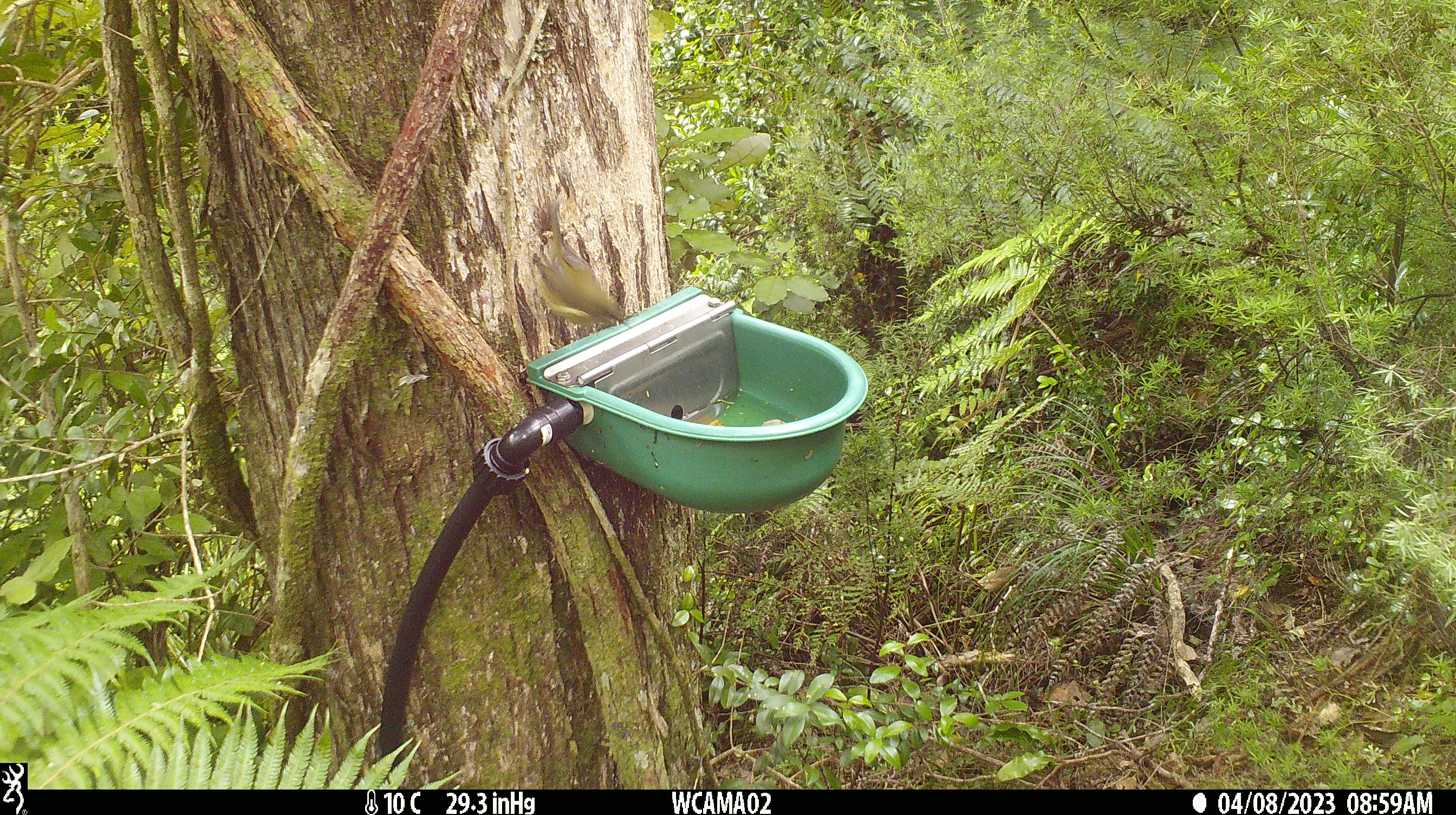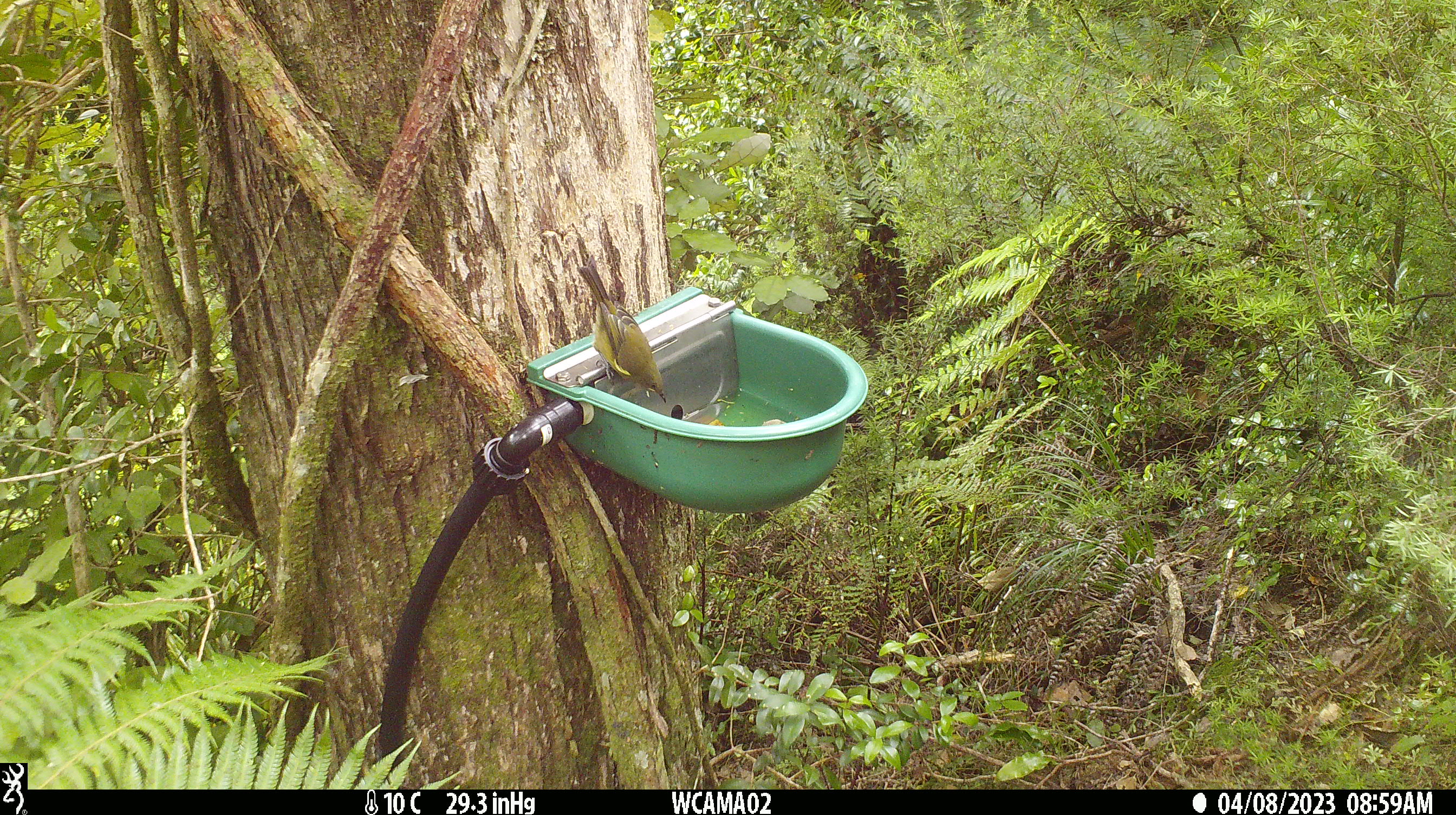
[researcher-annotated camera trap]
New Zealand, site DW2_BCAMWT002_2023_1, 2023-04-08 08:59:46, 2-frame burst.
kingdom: Animalia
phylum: Chordata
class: Aves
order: Passeriformes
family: Meliphagidae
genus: Anthornis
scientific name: Anthornis melanura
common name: new zealand bellbird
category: bellbird